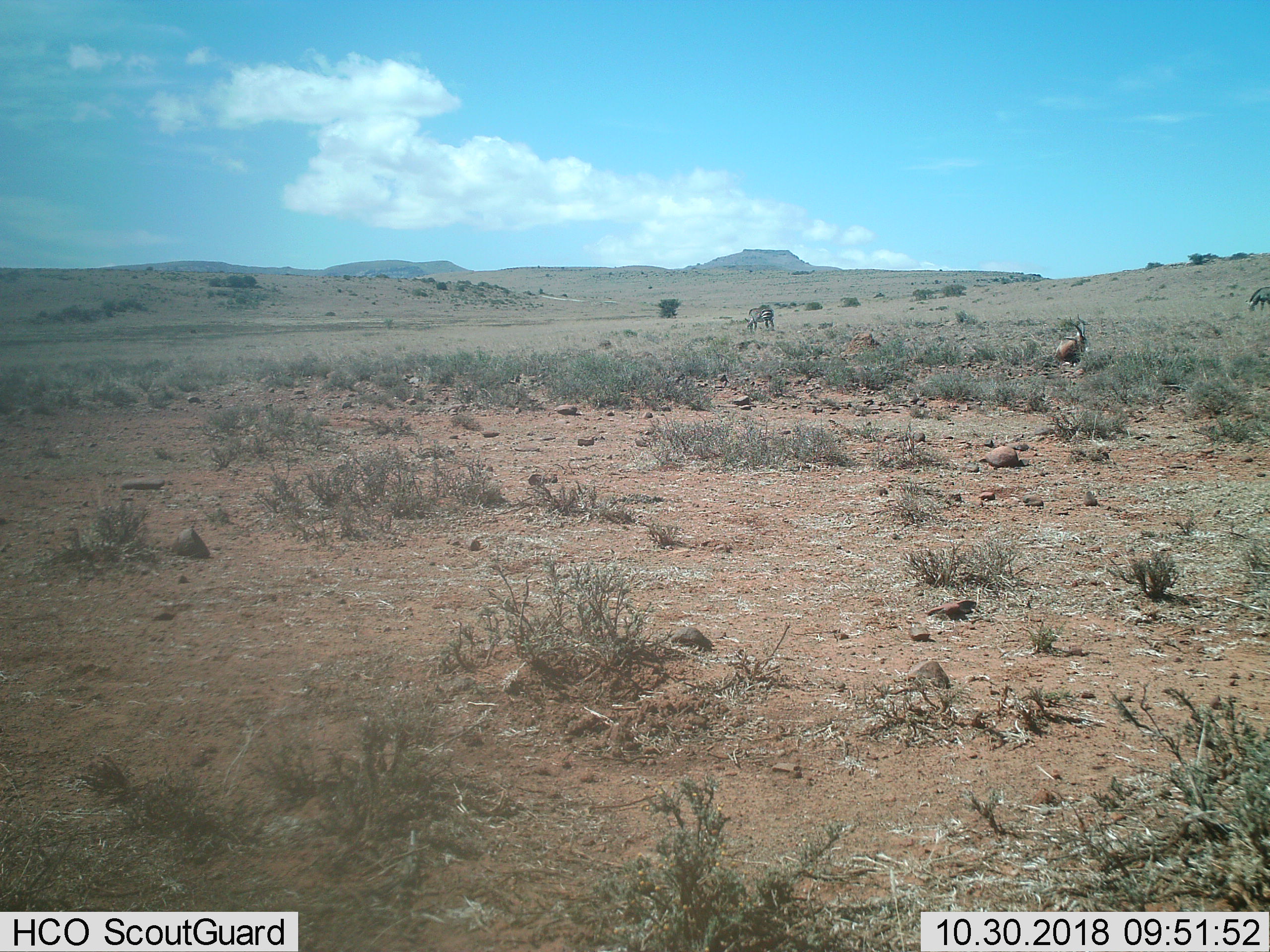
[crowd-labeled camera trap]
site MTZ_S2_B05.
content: unidentified animal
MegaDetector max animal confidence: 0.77